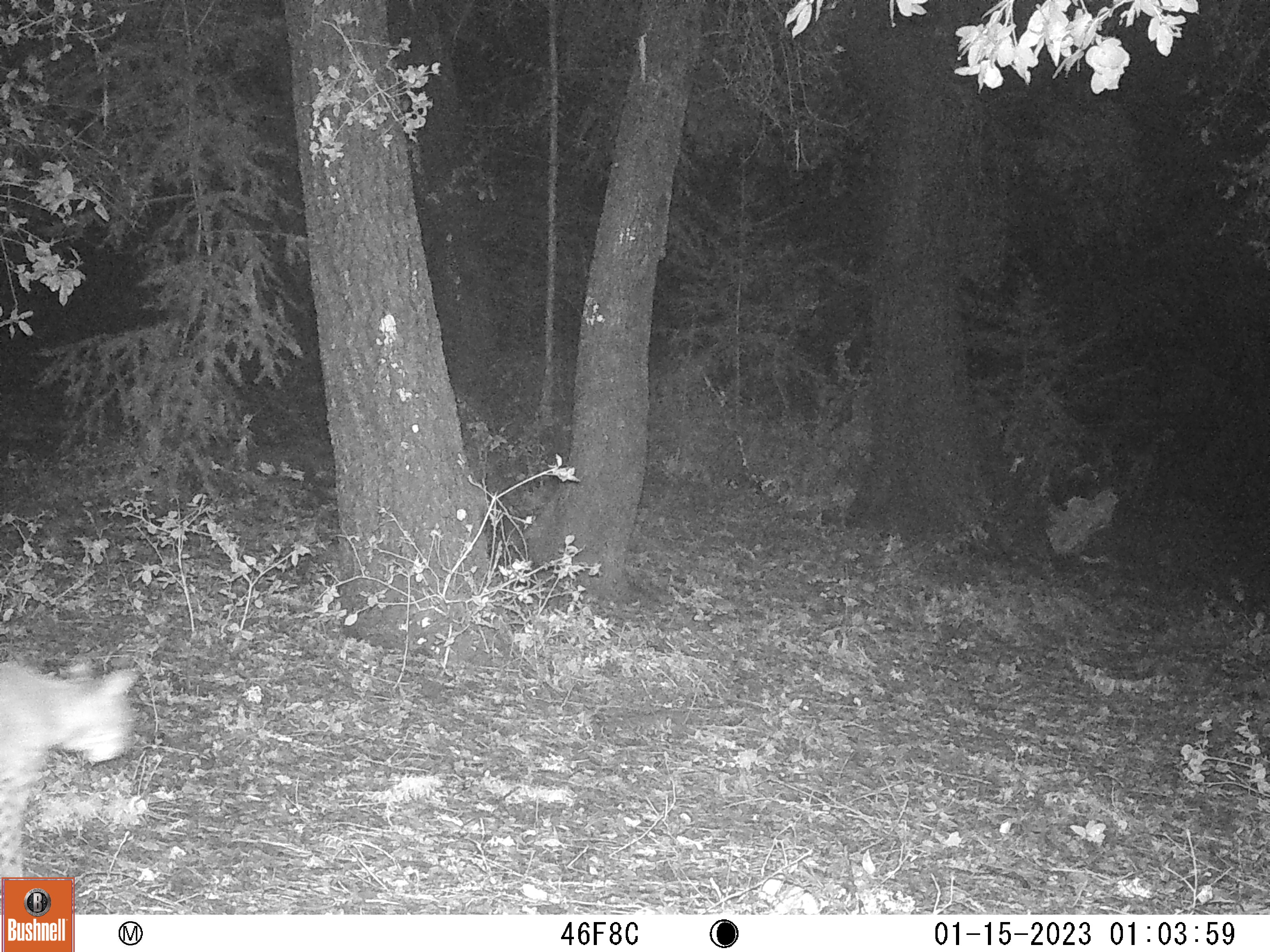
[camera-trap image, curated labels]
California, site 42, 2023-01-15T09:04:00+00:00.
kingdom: Animalia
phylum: Chordata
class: Mammalia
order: Carnivora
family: Felidae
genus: Lynx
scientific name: Lynx rufus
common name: bobcat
Bobcat (Lynx rufus).